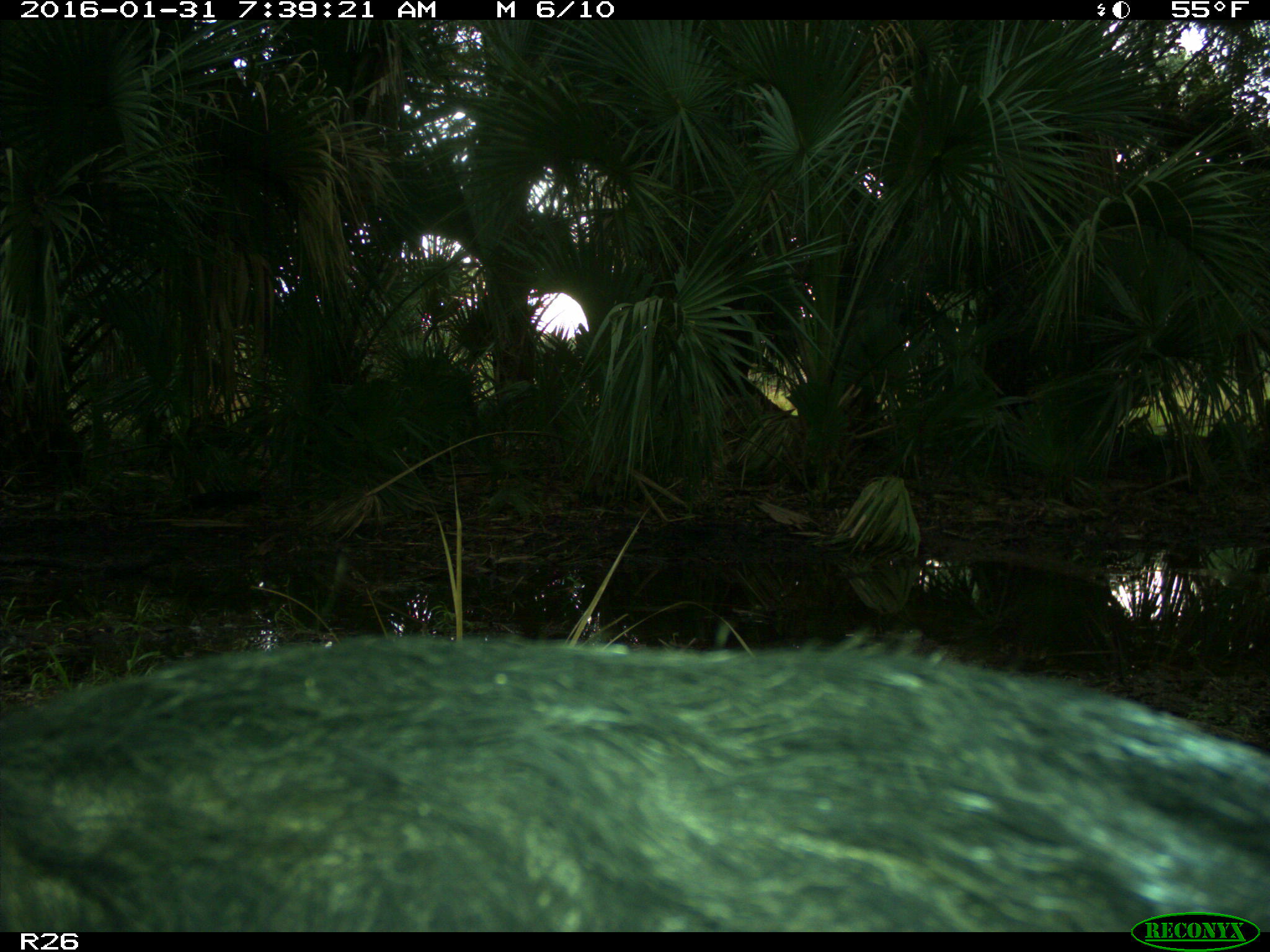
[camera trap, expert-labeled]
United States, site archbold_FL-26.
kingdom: Animalia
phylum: Chordata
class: Mammalia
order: Artiodactyla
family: Suidae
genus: Sus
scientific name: Sus scrofa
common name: wild boar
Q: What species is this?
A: Sus scrofa (wild boar).